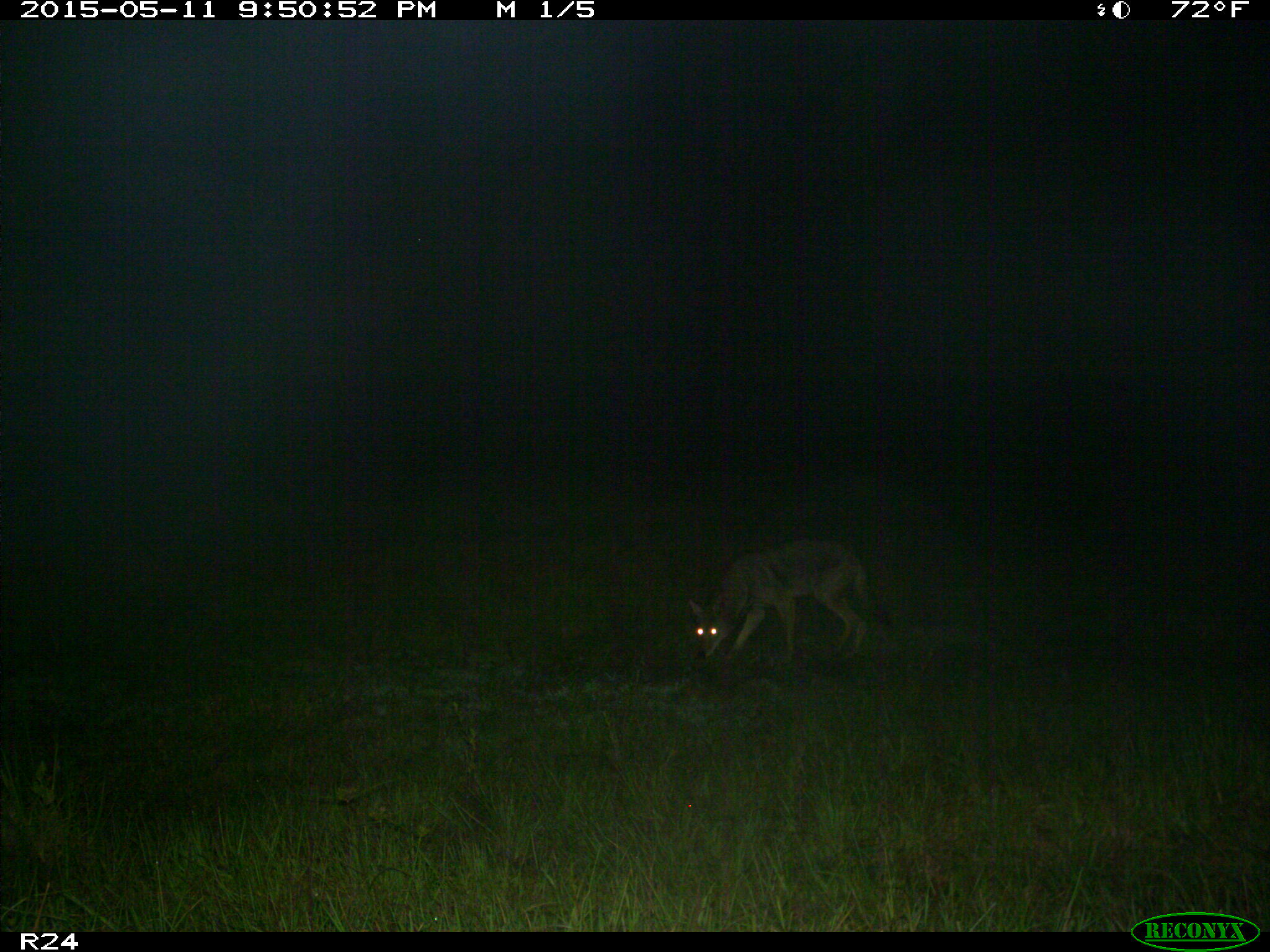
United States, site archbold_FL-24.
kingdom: Animalia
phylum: Chordata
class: Mammalia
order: Carnivora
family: Canidae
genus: Canis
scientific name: Canis latrans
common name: coyote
Canis latrans (coyote).